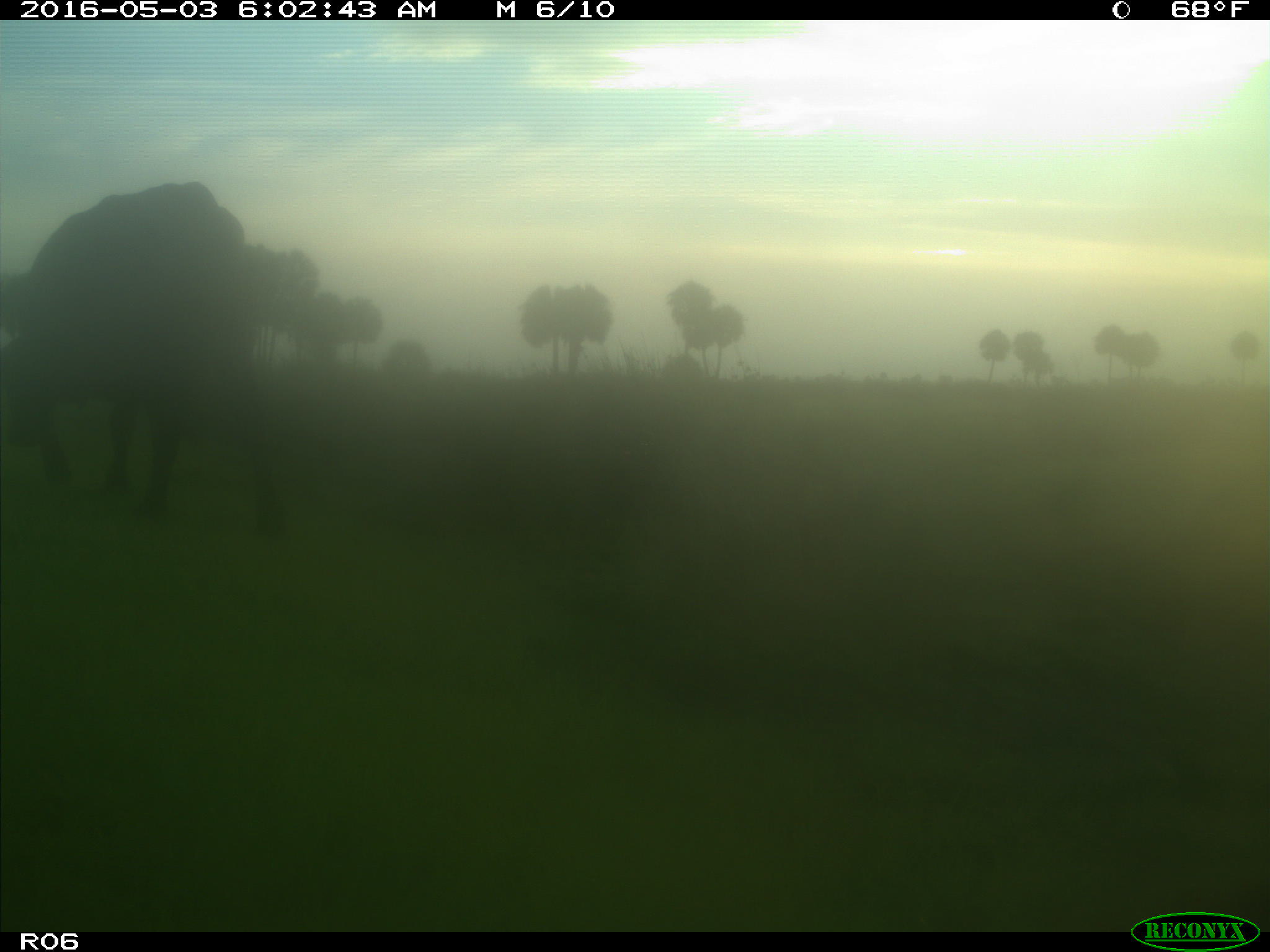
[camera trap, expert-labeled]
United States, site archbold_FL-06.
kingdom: Animalia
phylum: Chordata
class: Mammalia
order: Artiodactyla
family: Bovidae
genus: Bos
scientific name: Bos taurus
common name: domestic cow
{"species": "Bos taurus (domestic cow)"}